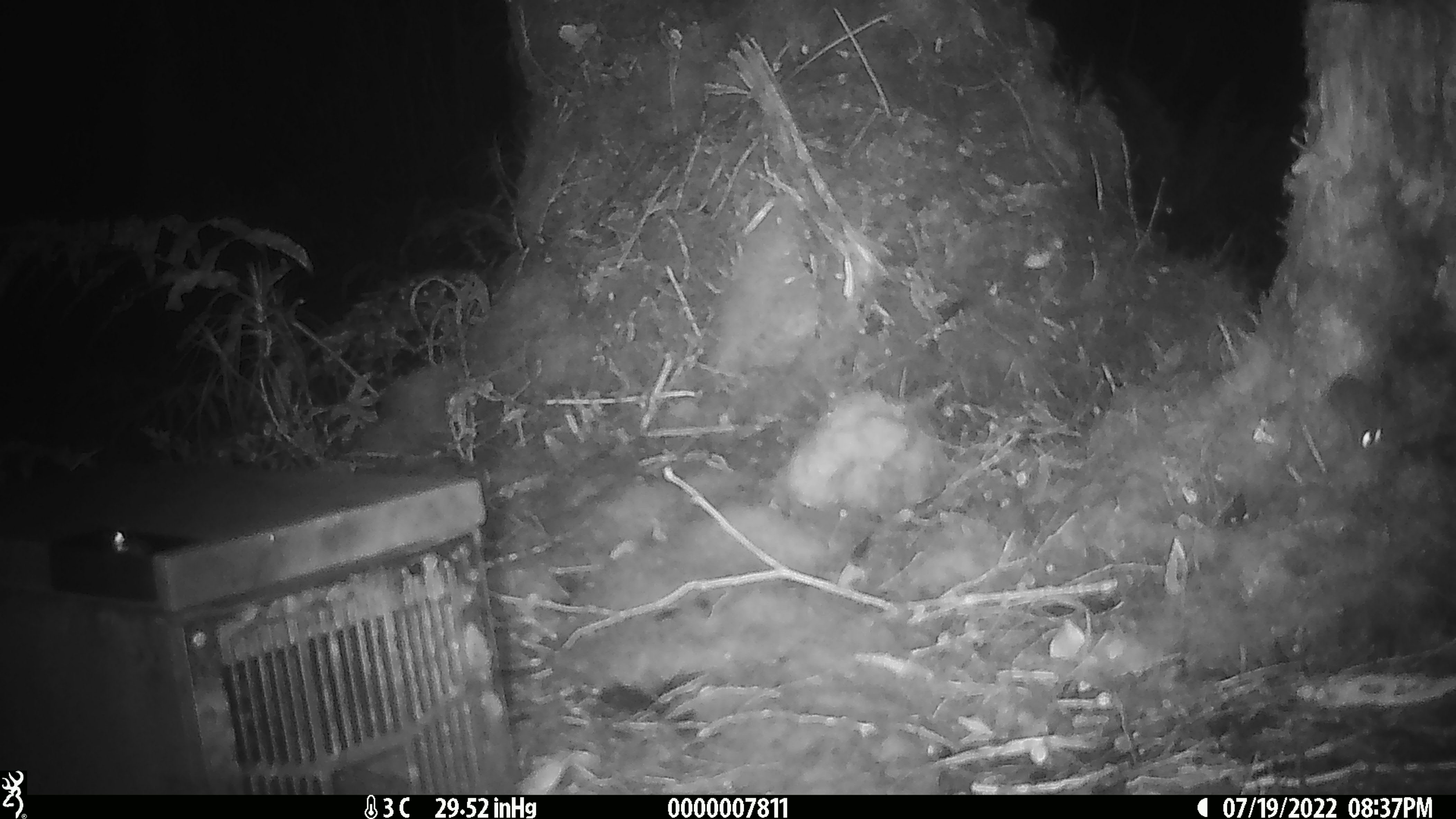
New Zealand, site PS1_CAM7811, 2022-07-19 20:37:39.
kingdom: Animalia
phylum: Chordata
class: Mammalia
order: Rodentia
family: Muridae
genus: Mus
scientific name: Mus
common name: mouse